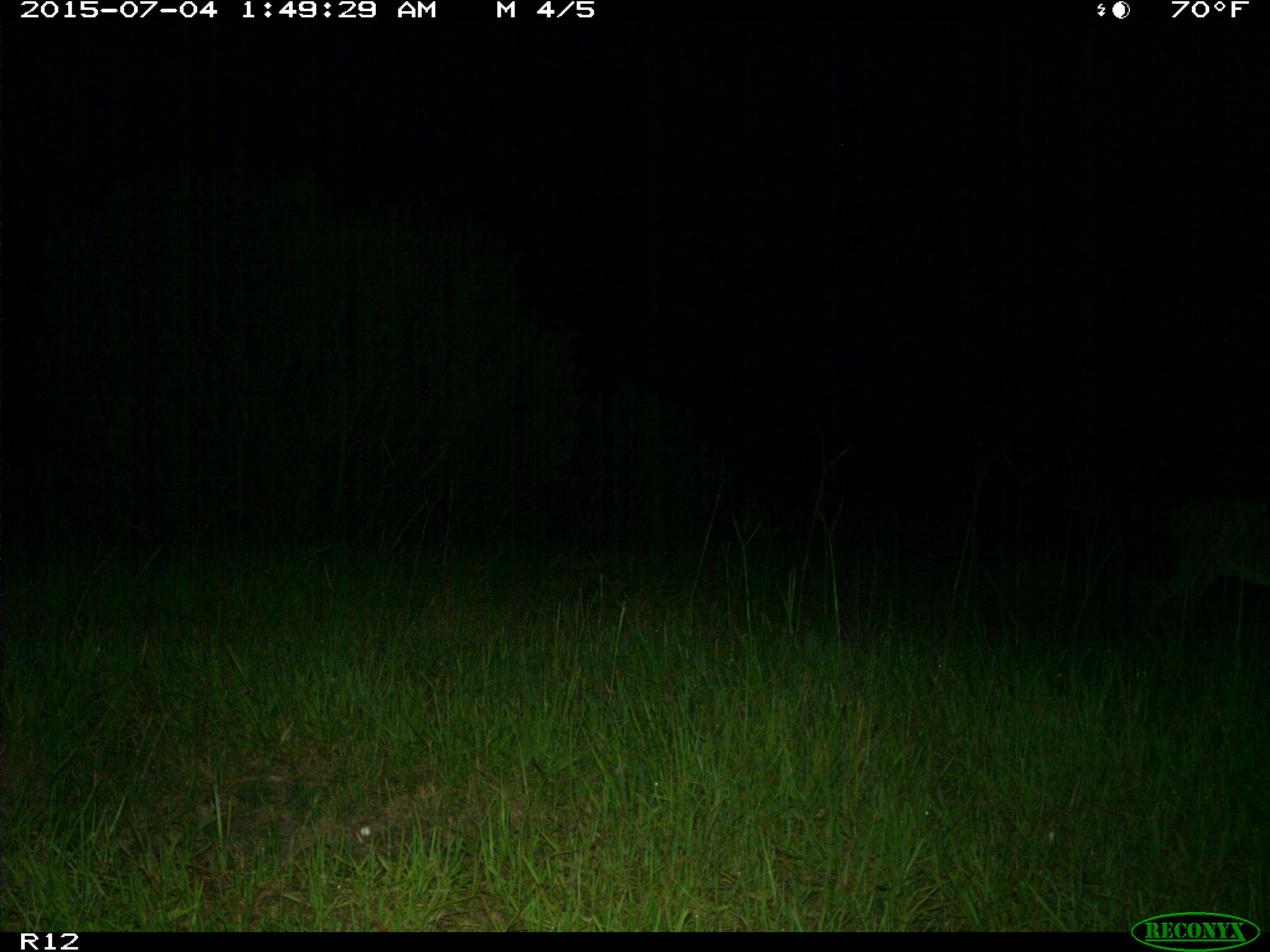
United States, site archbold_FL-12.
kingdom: Animalia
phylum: Chordata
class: Mammalia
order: Artiodactyla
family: Cervidae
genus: Odocoileus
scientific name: Odocoileus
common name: deer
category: unidentified deer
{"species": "unidentified deer (deer) (Odocoileus)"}